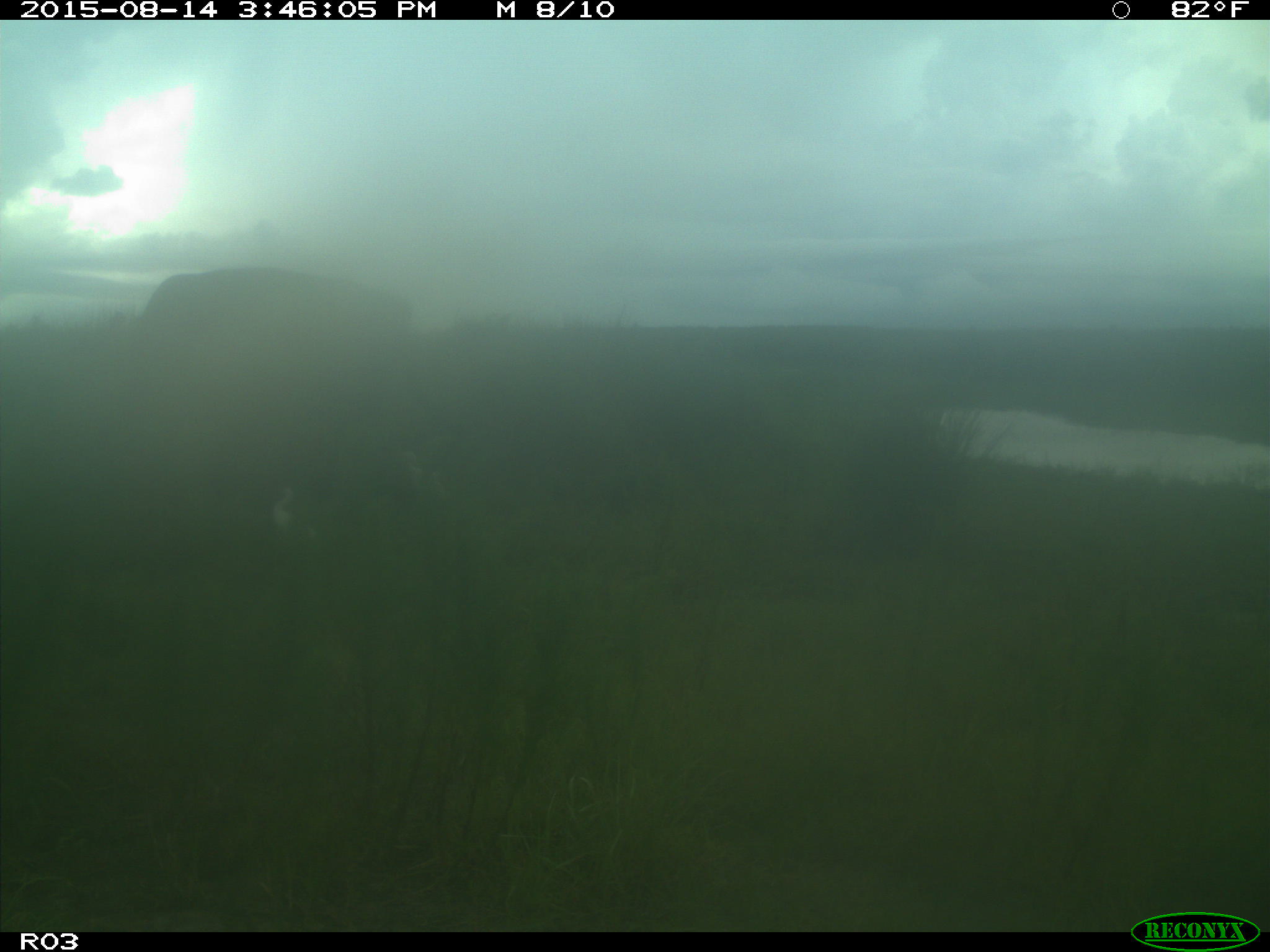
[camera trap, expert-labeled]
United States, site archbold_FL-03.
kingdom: Animalia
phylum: Chordata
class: Mammalia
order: Artiodactyla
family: Bovidae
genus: Bos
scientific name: Bos taurus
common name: domestic cow